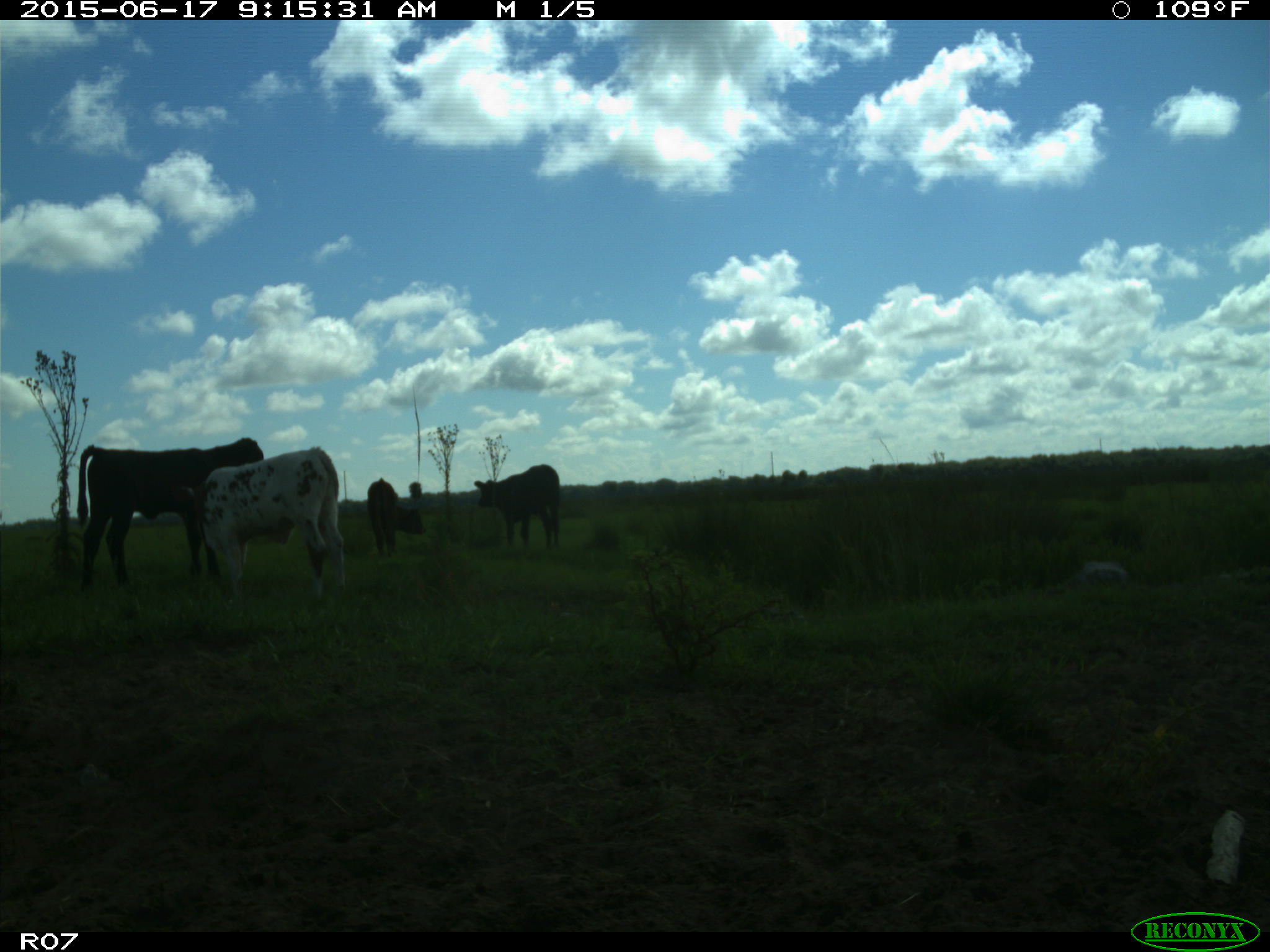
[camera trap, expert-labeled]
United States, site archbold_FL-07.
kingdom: Animalia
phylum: Chordata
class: Mammalia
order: Artiodactyla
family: Bovidae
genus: Bos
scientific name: Bos taurus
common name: domestic cow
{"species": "Bos taurus (domestic cow)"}